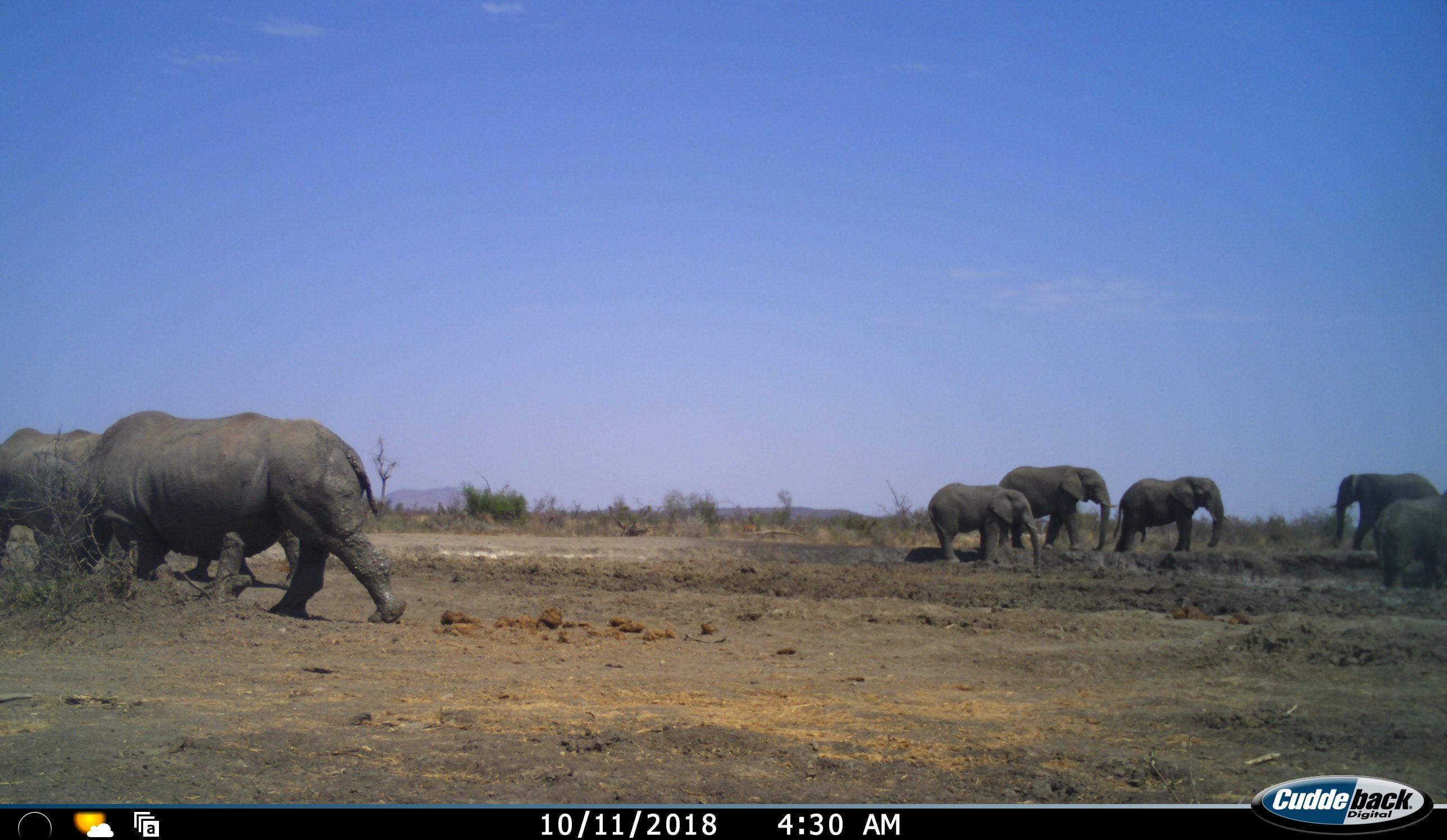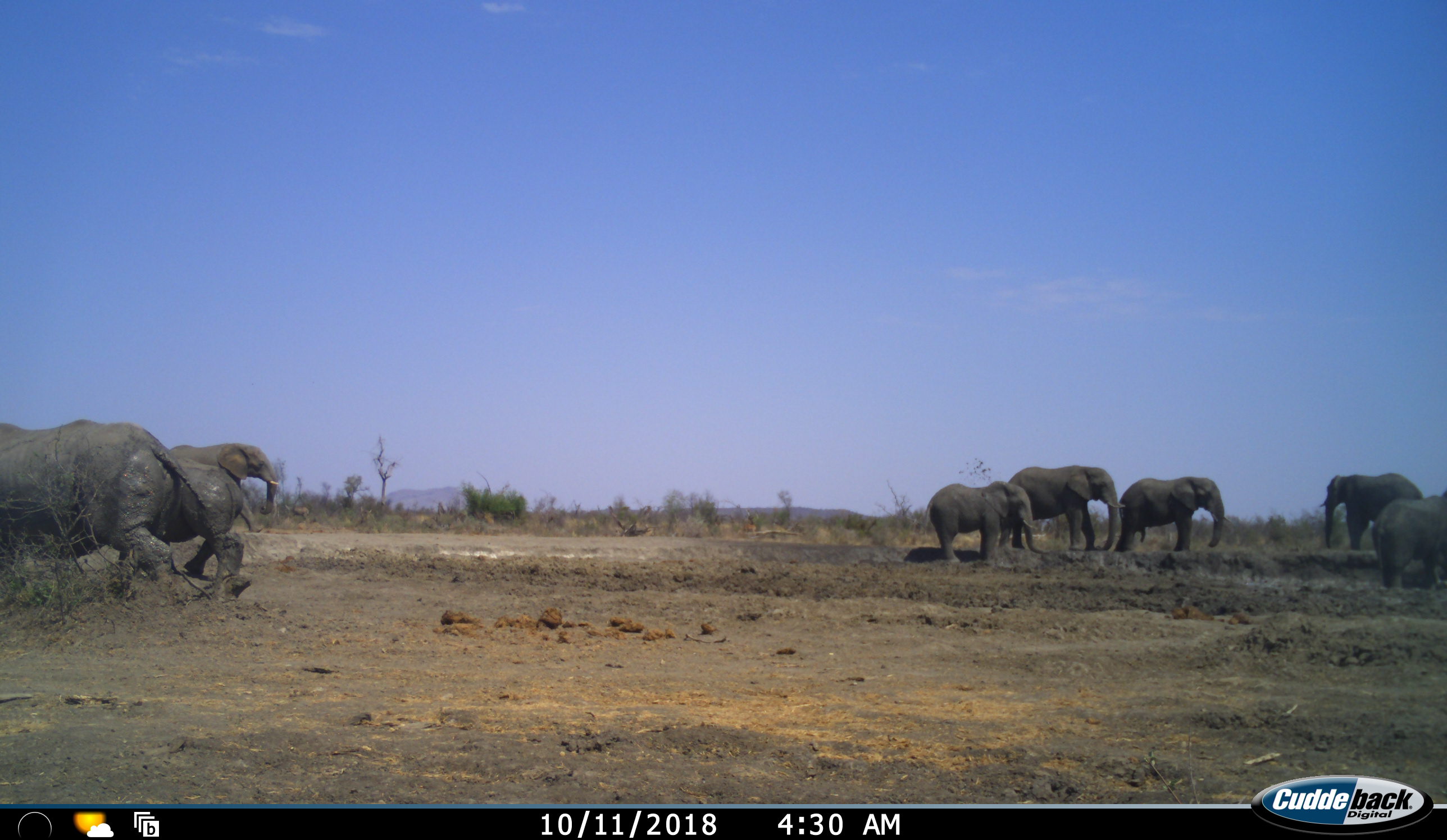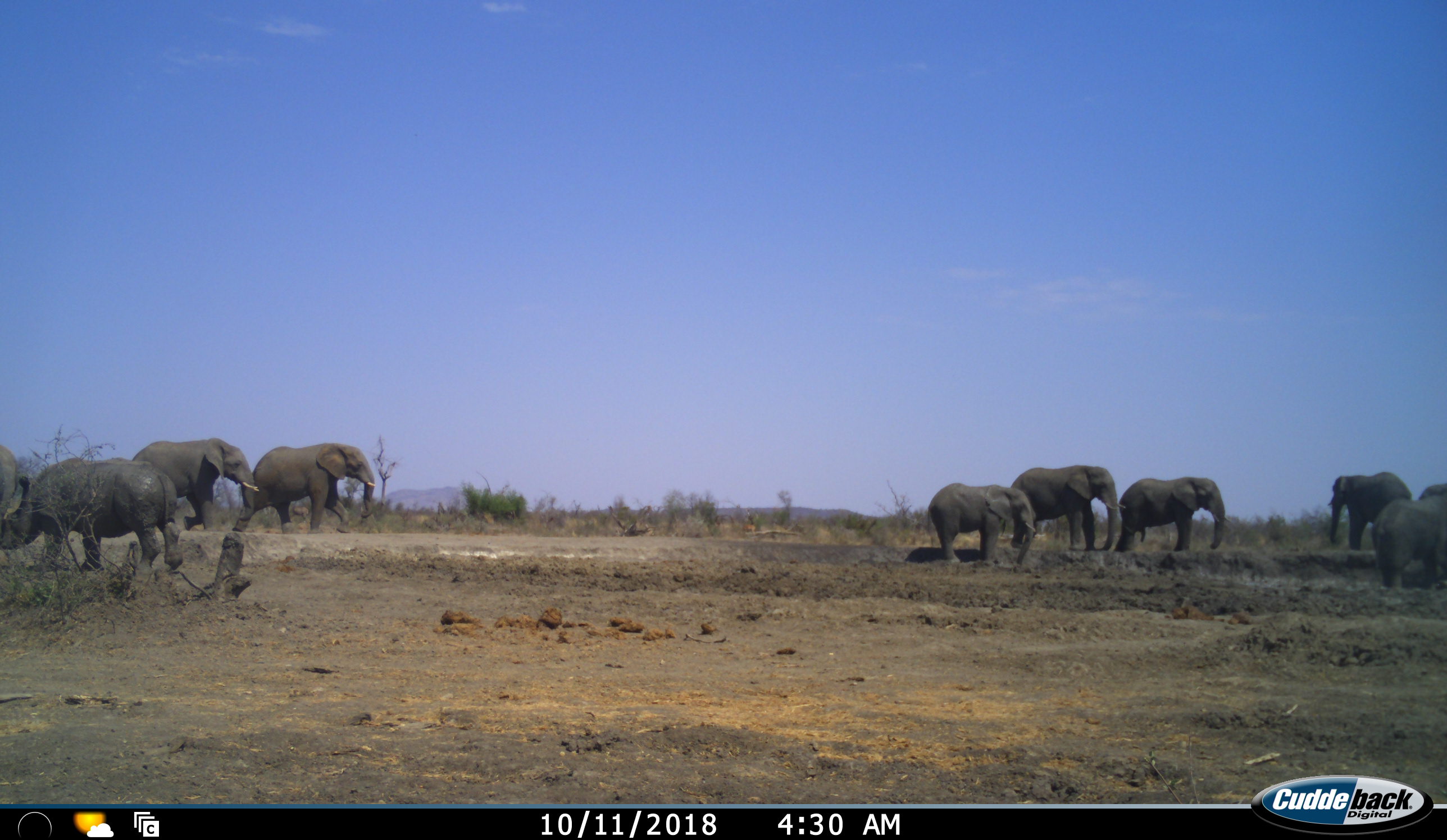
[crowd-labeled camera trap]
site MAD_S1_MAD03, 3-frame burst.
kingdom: Animalia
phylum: Chordata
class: Mammalia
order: Proboscidea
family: Elephantidae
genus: Loxodonta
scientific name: Loxodonta africana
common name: african bush elephant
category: elephant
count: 8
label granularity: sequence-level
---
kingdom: Animalia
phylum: Chordata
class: Mammalia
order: Perissodactyla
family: Rhinocerotidae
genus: Ceratotherium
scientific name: Ceratotherium simum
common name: white rhinoceros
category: rhinoceroswhite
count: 2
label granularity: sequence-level